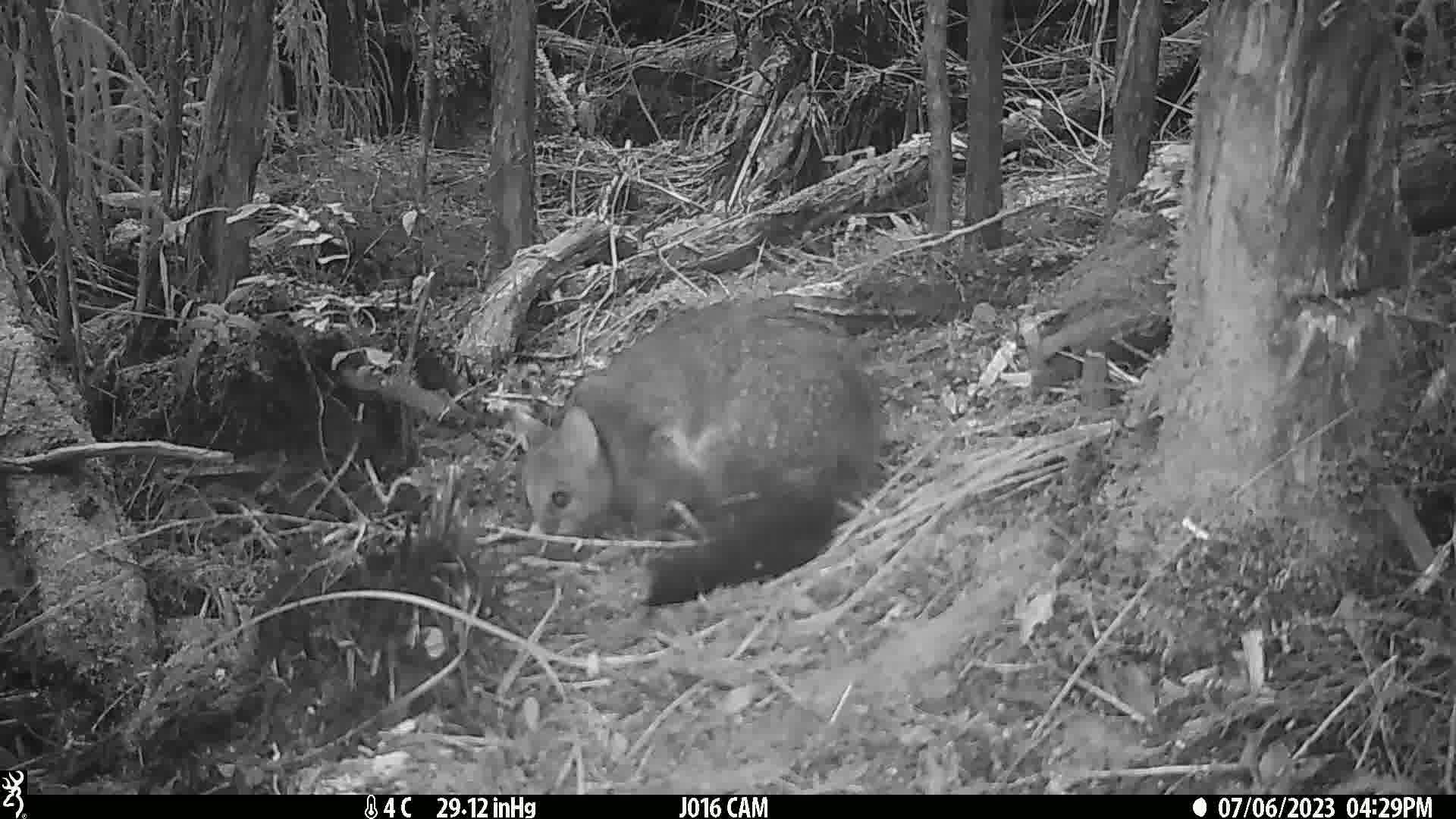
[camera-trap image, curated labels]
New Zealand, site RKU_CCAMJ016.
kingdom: Animalia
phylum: Chordata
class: Mammalia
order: Diprotodontia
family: Phalangeridae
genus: Trichosurus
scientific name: Trichosurus vulpecula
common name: common brushtail possum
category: possum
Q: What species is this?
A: Possum (common brushtail possum) (Trichosurus vulpecula).